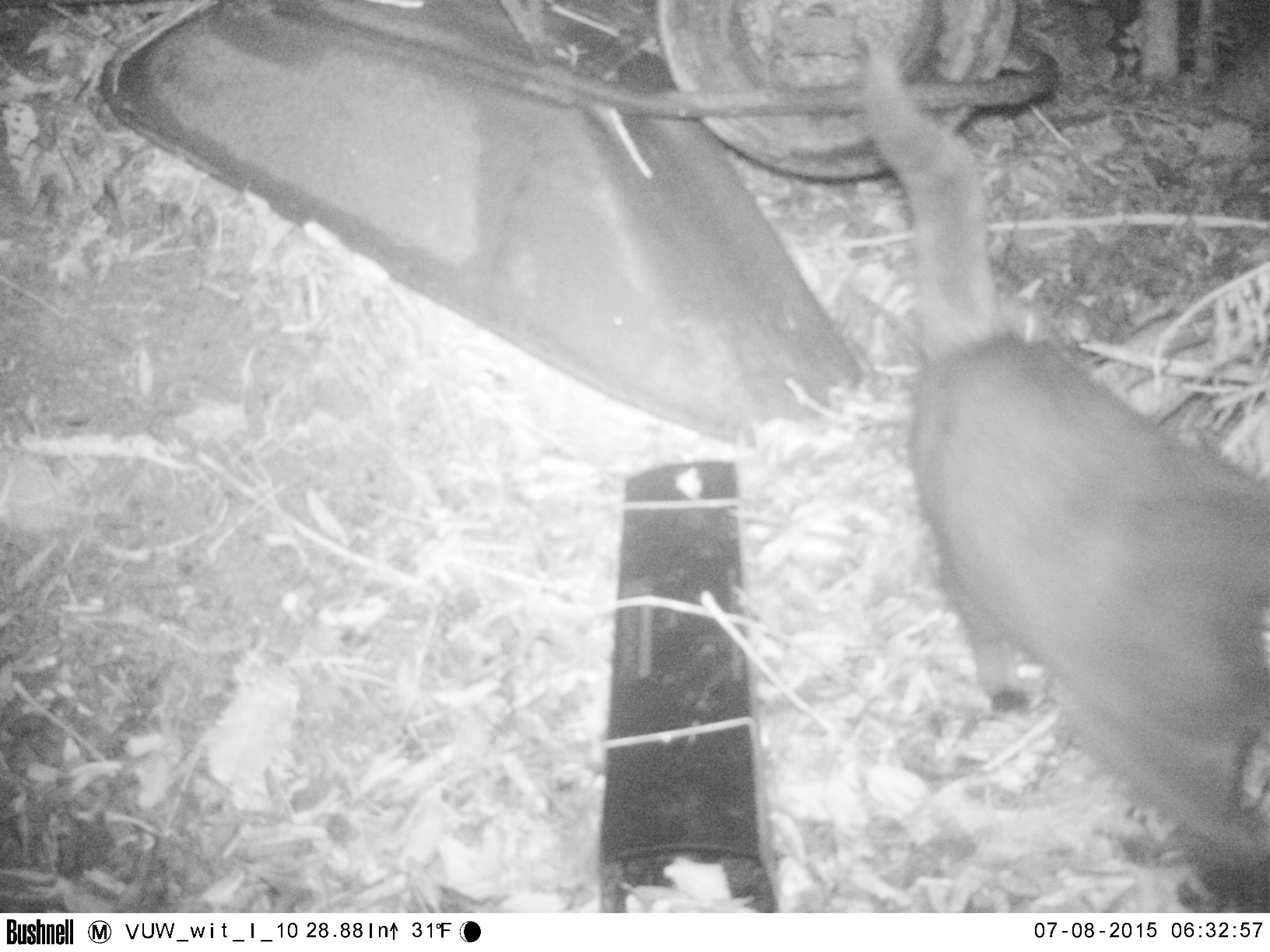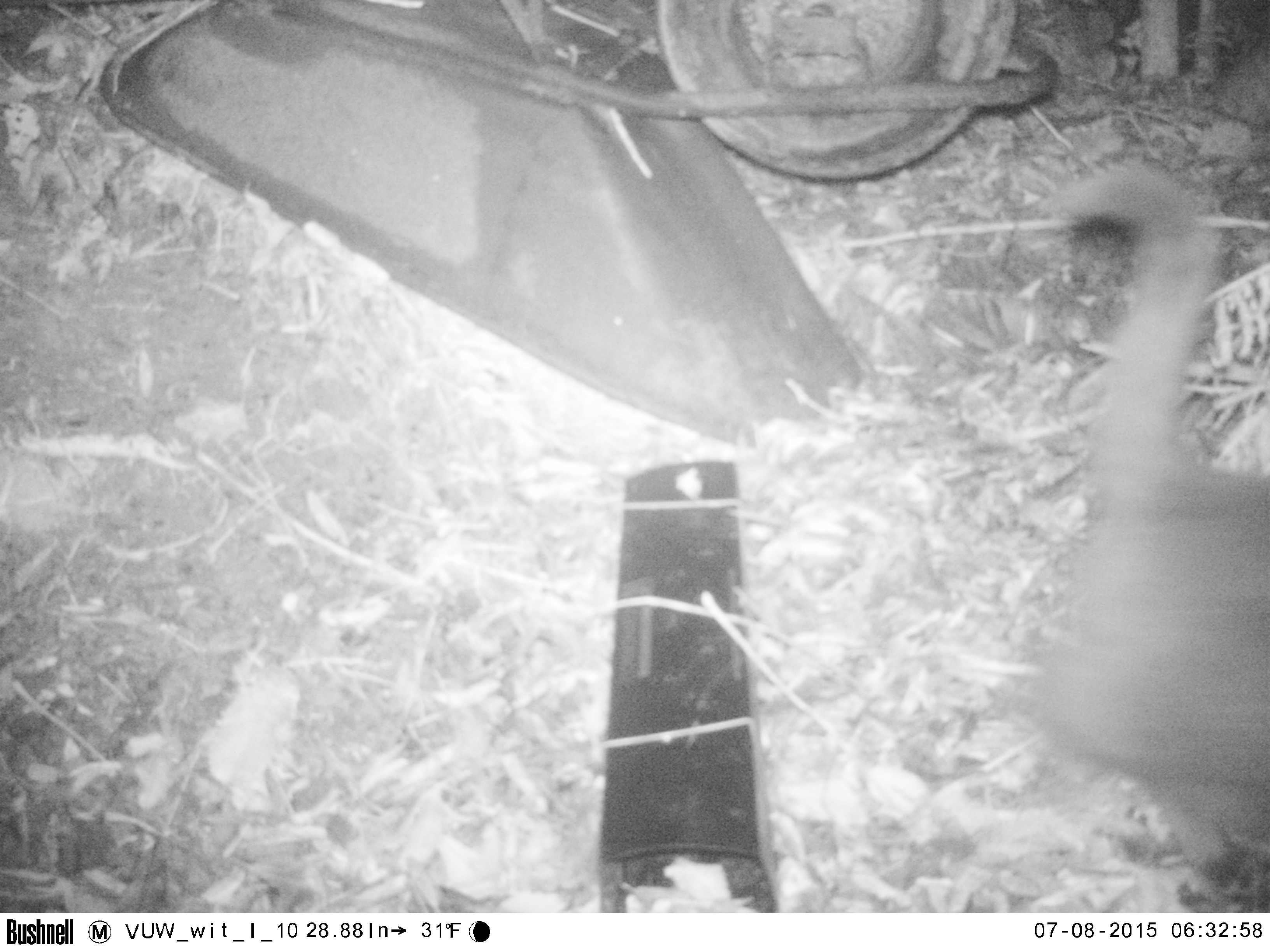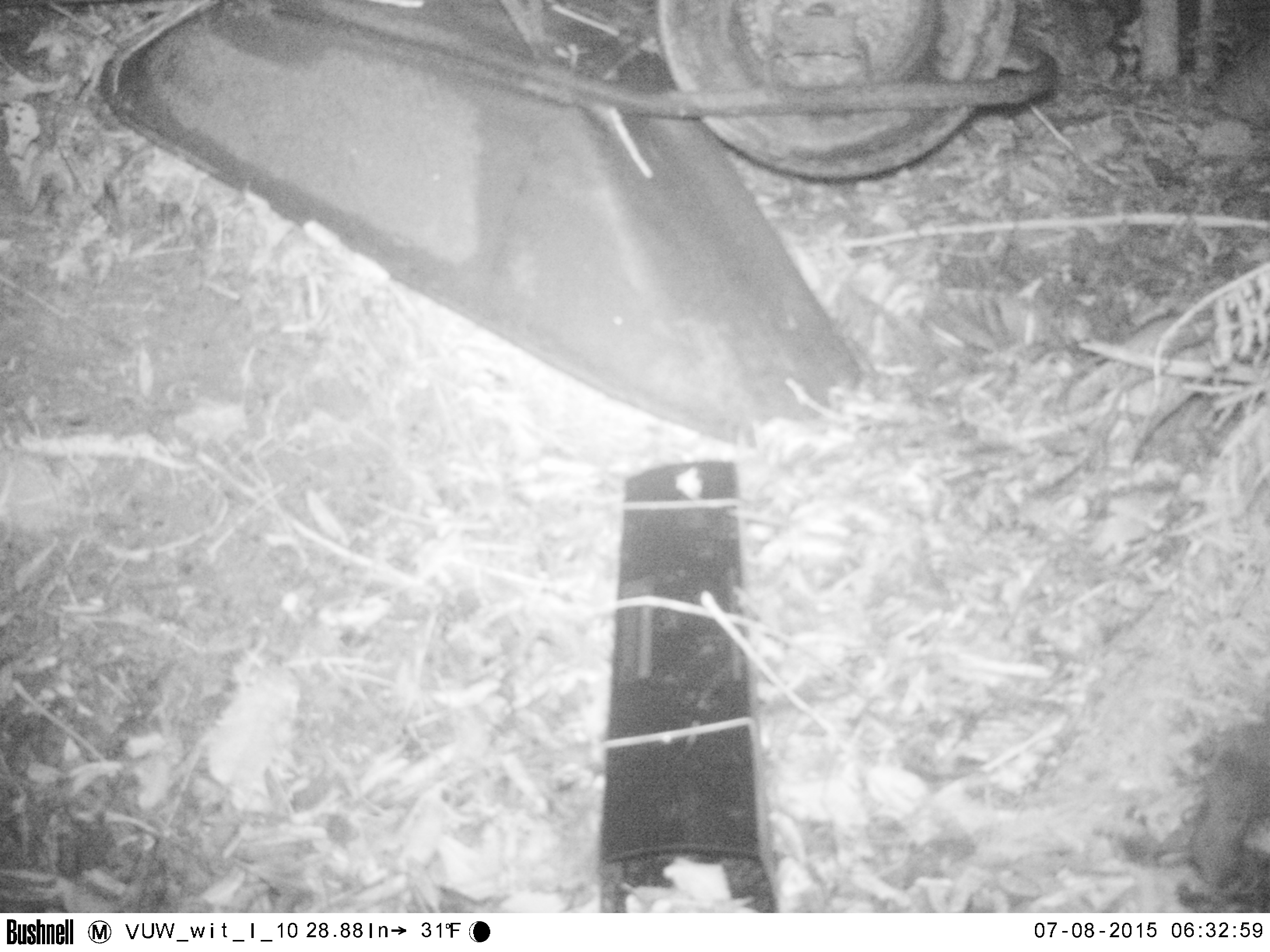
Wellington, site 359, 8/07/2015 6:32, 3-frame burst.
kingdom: Animalia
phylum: Chordata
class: Mammalia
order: Carnivora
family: Felidae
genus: Felis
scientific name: Felis catus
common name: cat